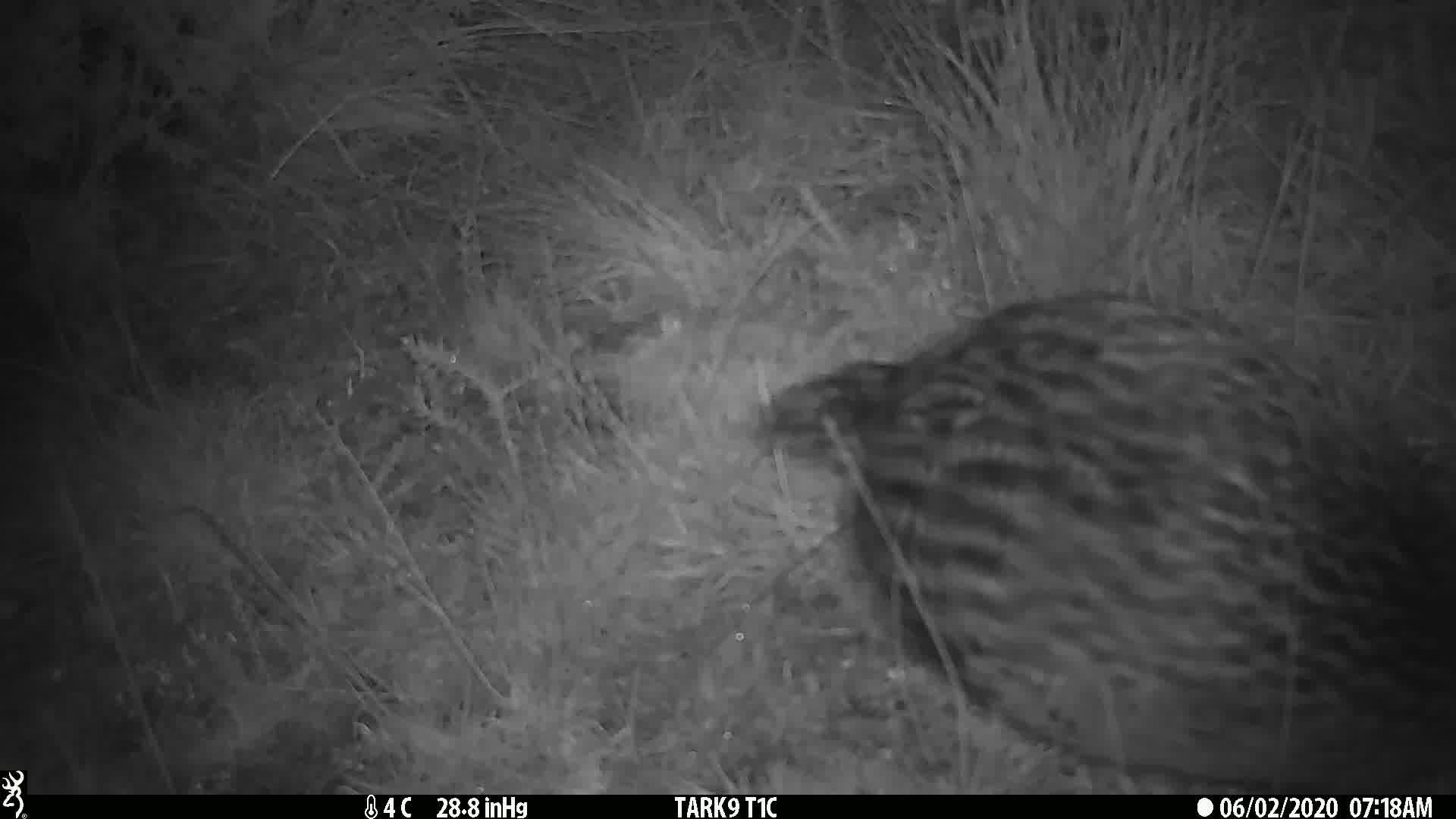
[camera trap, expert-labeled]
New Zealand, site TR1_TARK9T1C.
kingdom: Animalia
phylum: Chordata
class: Aves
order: Gruiformes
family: Rallidae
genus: Gallirallus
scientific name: Gallirallus australis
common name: weka